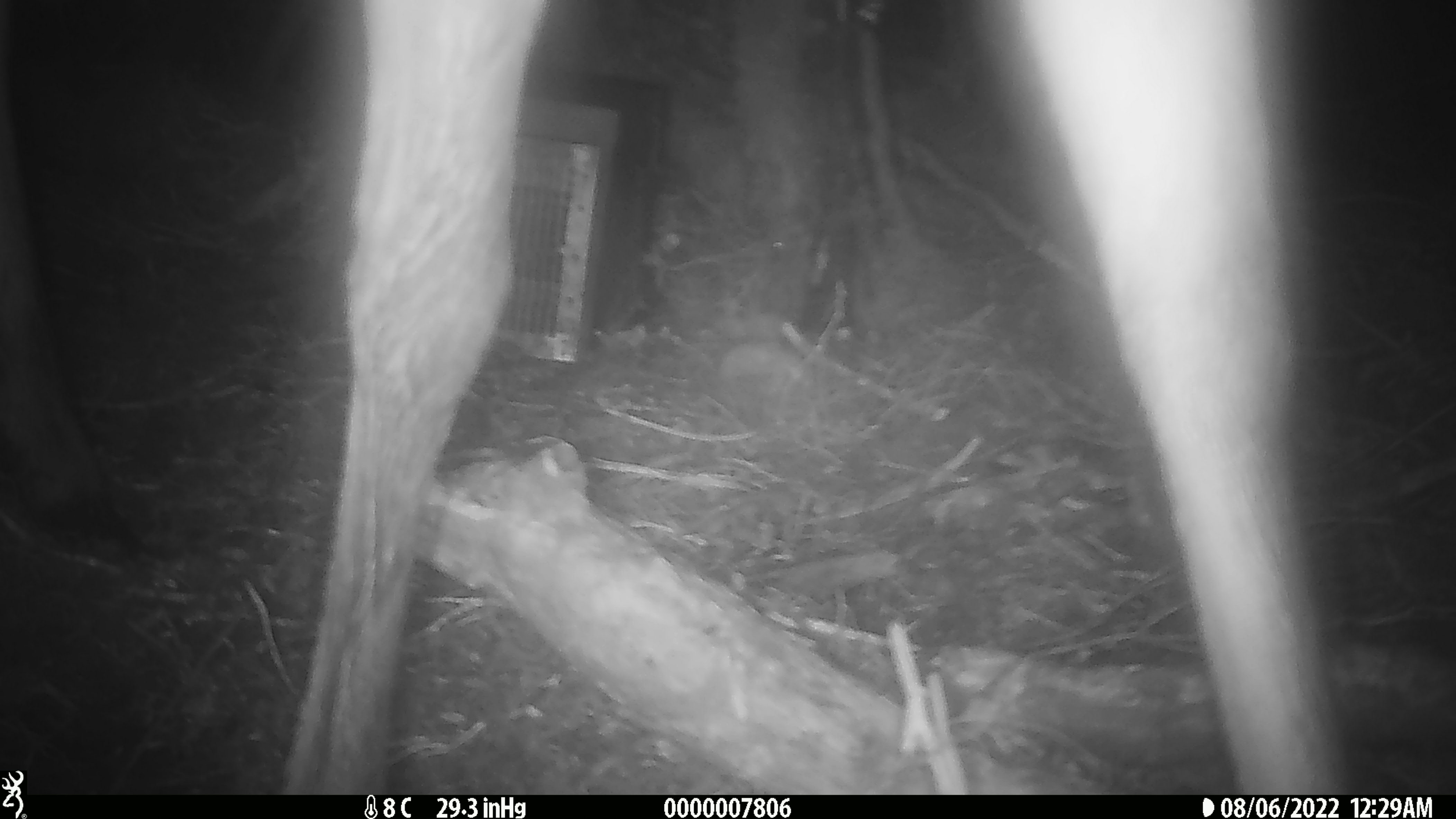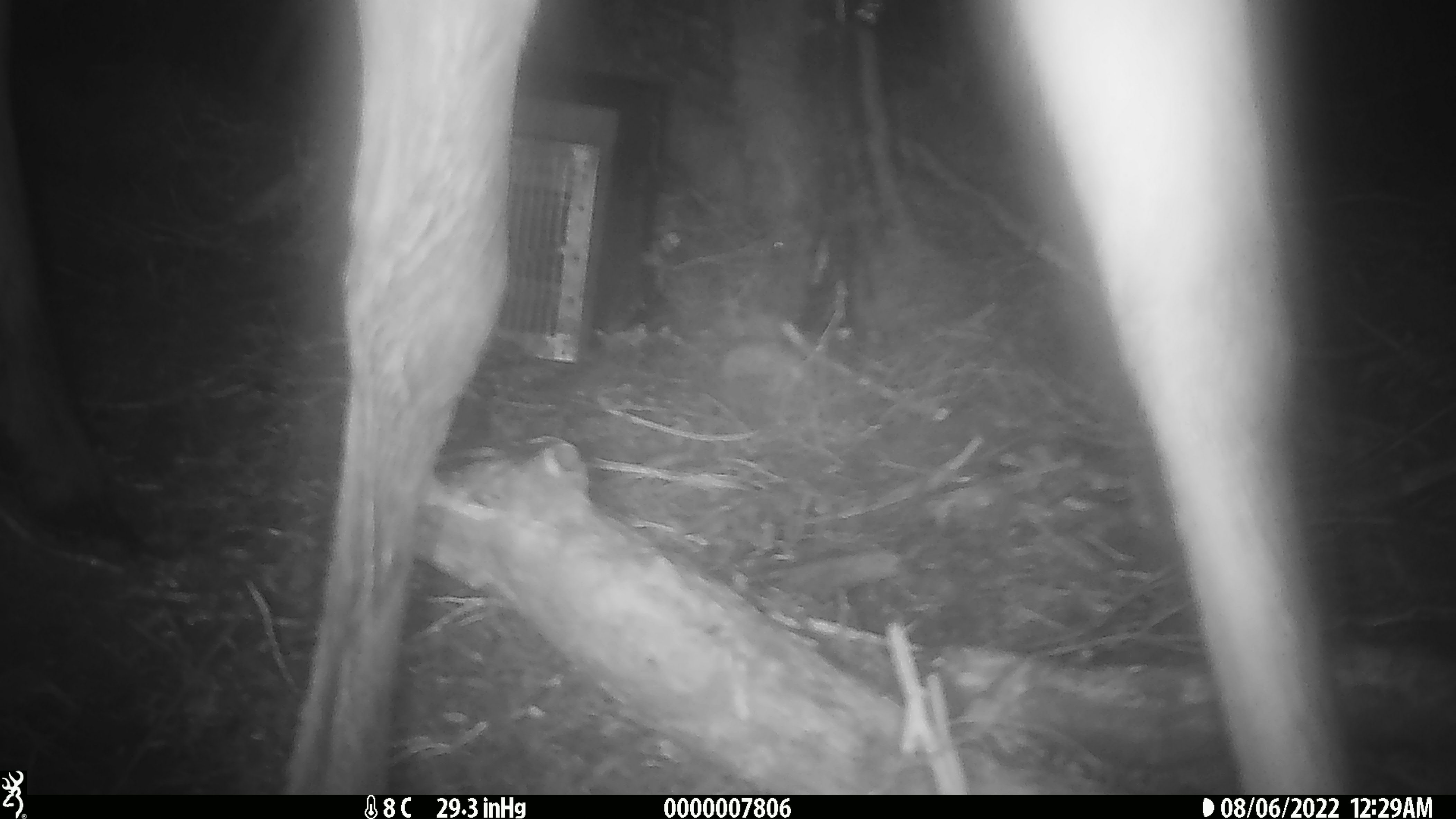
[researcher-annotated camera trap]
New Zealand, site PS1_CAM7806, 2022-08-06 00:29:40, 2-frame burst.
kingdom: Animalia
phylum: Chordata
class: Mammalia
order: Artiodactyla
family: Cervidae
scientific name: Cervidae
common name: deer